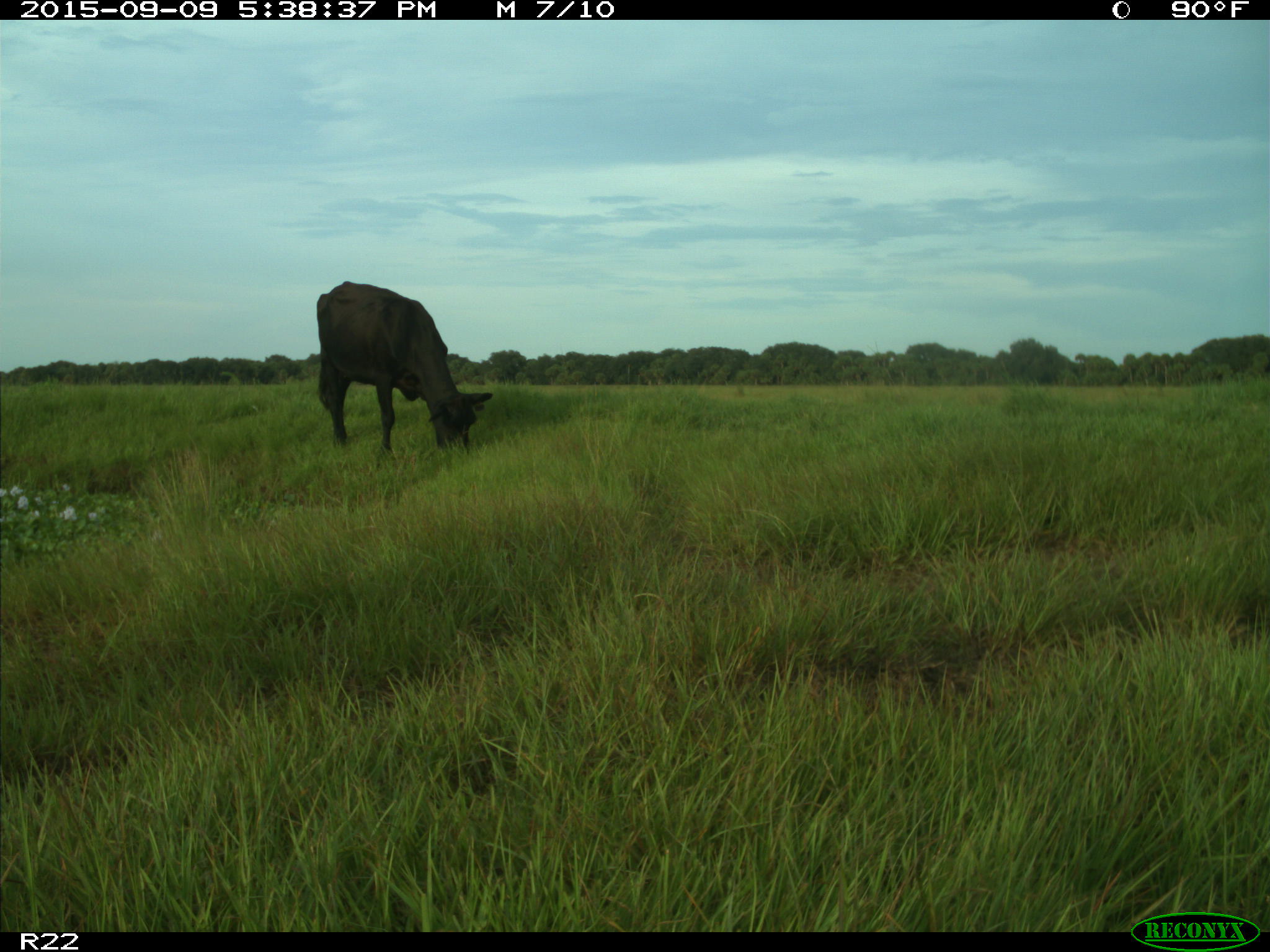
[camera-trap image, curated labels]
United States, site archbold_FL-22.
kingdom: Animalia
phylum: Chordata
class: Mammalia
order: Artiodactyla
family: Bovidae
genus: Bos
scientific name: Bos taurus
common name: domestic cow